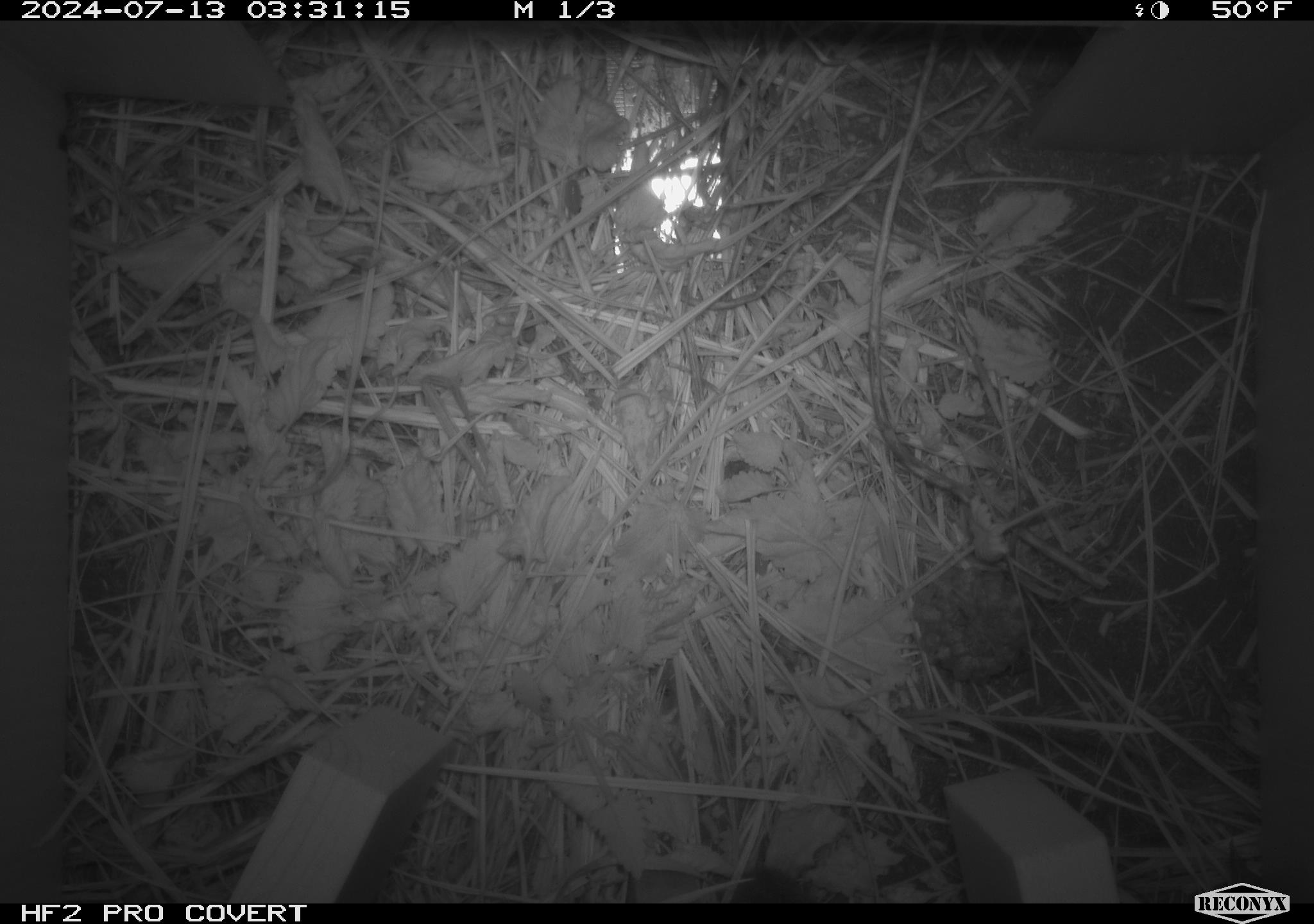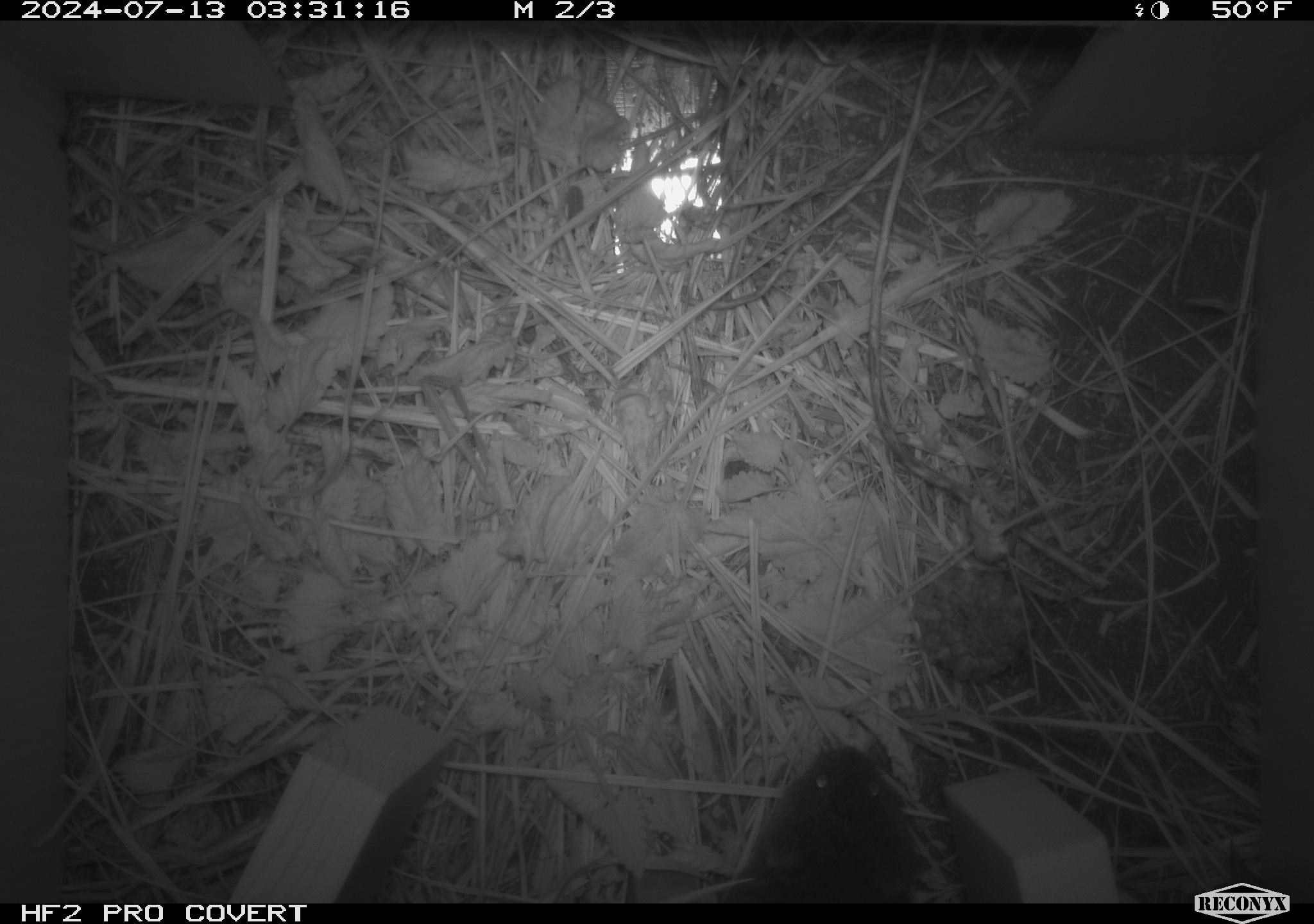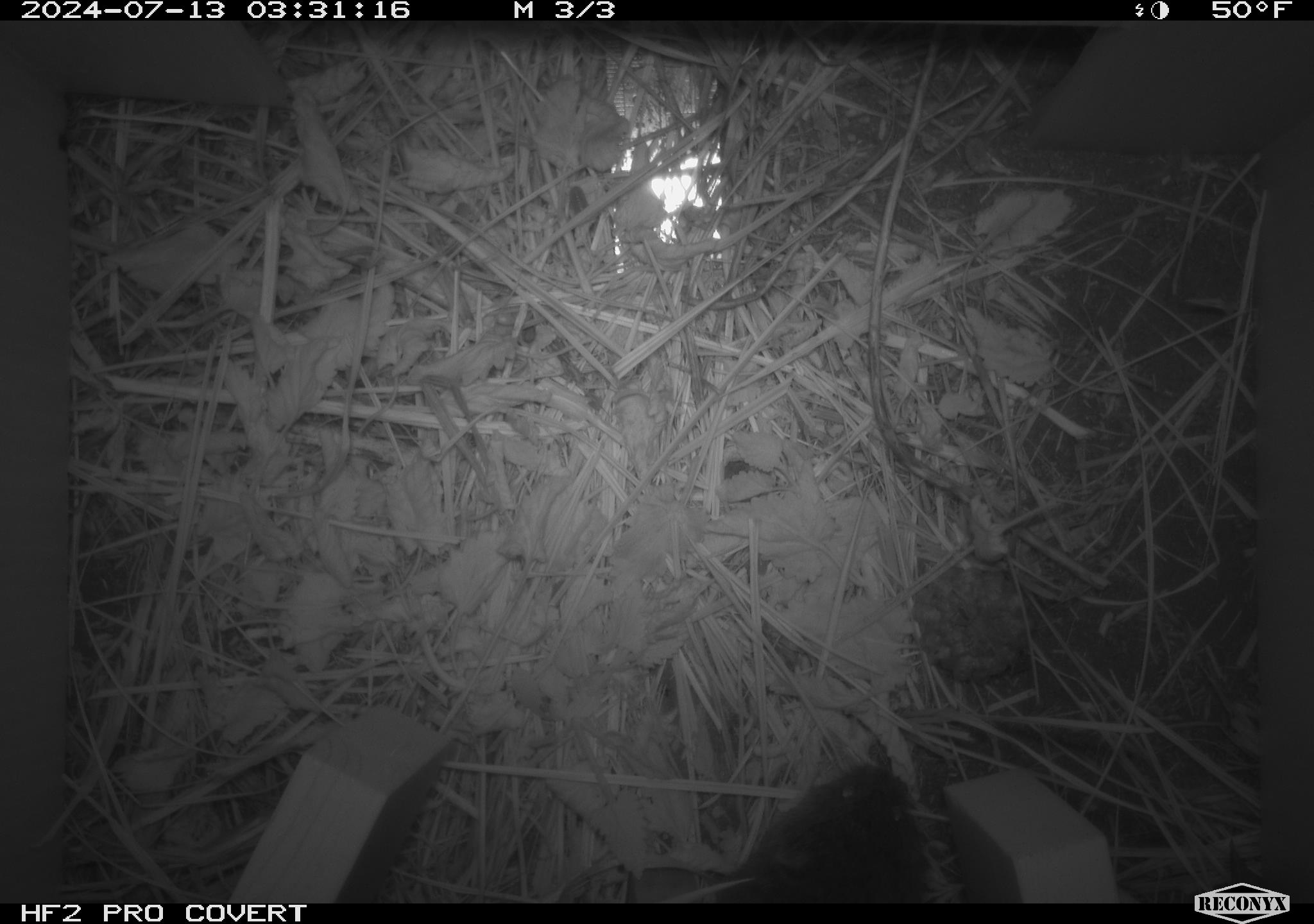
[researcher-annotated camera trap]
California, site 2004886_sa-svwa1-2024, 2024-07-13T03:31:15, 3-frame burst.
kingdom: Animalia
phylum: Chordata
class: Mammalia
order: Rodentia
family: Cricetidae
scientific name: Arvicolinae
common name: voles, lemmings, and muskrats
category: arvicolinae subfamily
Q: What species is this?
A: Arvicolinae subfamily (voles, lemmings, and muskrats) (Arvicolinae).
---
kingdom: Animalia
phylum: Arthropoda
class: Insecta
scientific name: Insecta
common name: insect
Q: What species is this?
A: Insect (Insecta).